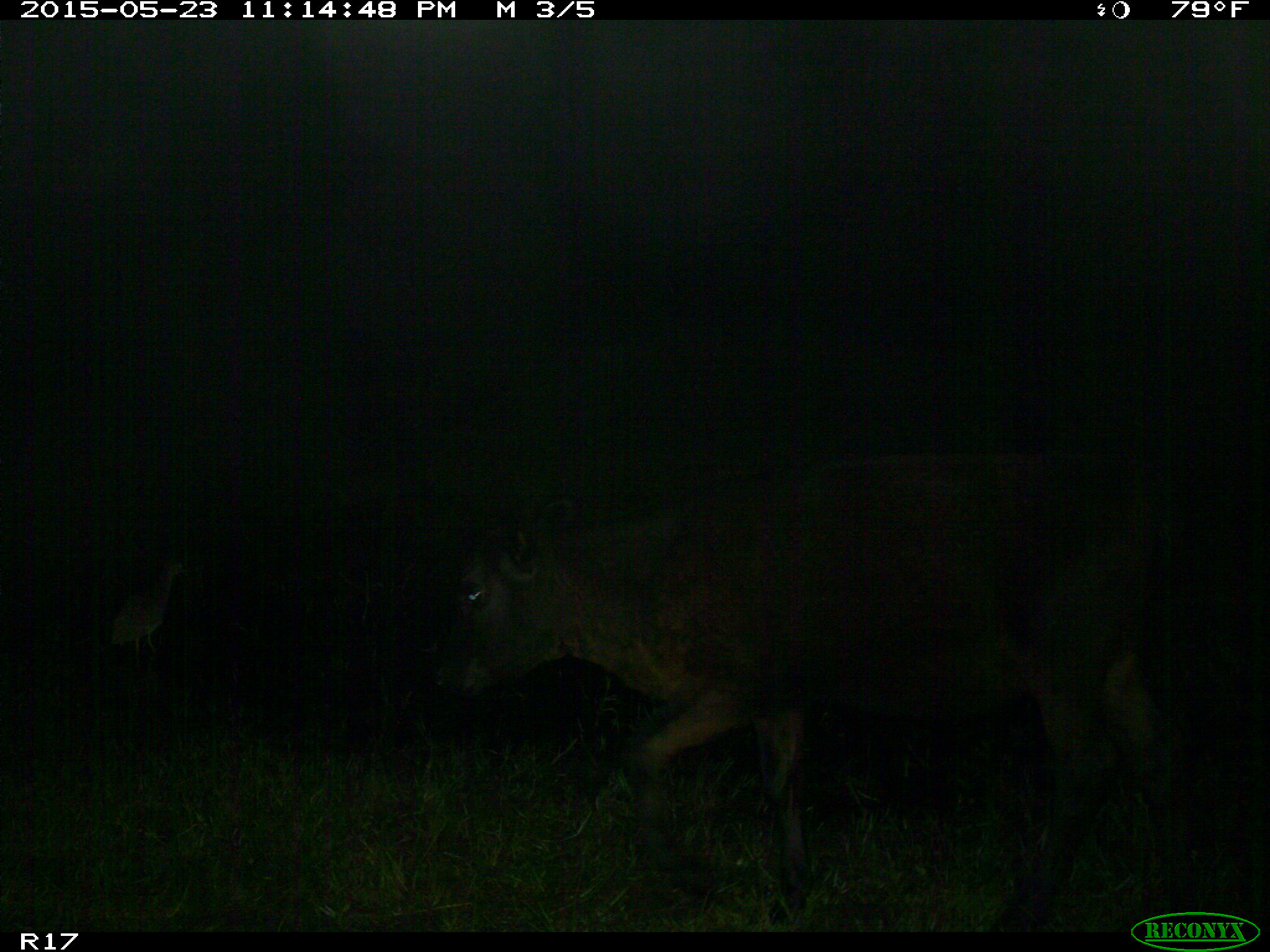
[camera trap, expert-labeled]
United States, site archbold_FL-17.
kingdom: Animalia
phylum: Chordata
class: Mammalia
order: Artiodactyla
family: Bovidae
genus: Bos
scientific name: Bos taurus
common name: domestic cow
Bos taurus (domestic cow).